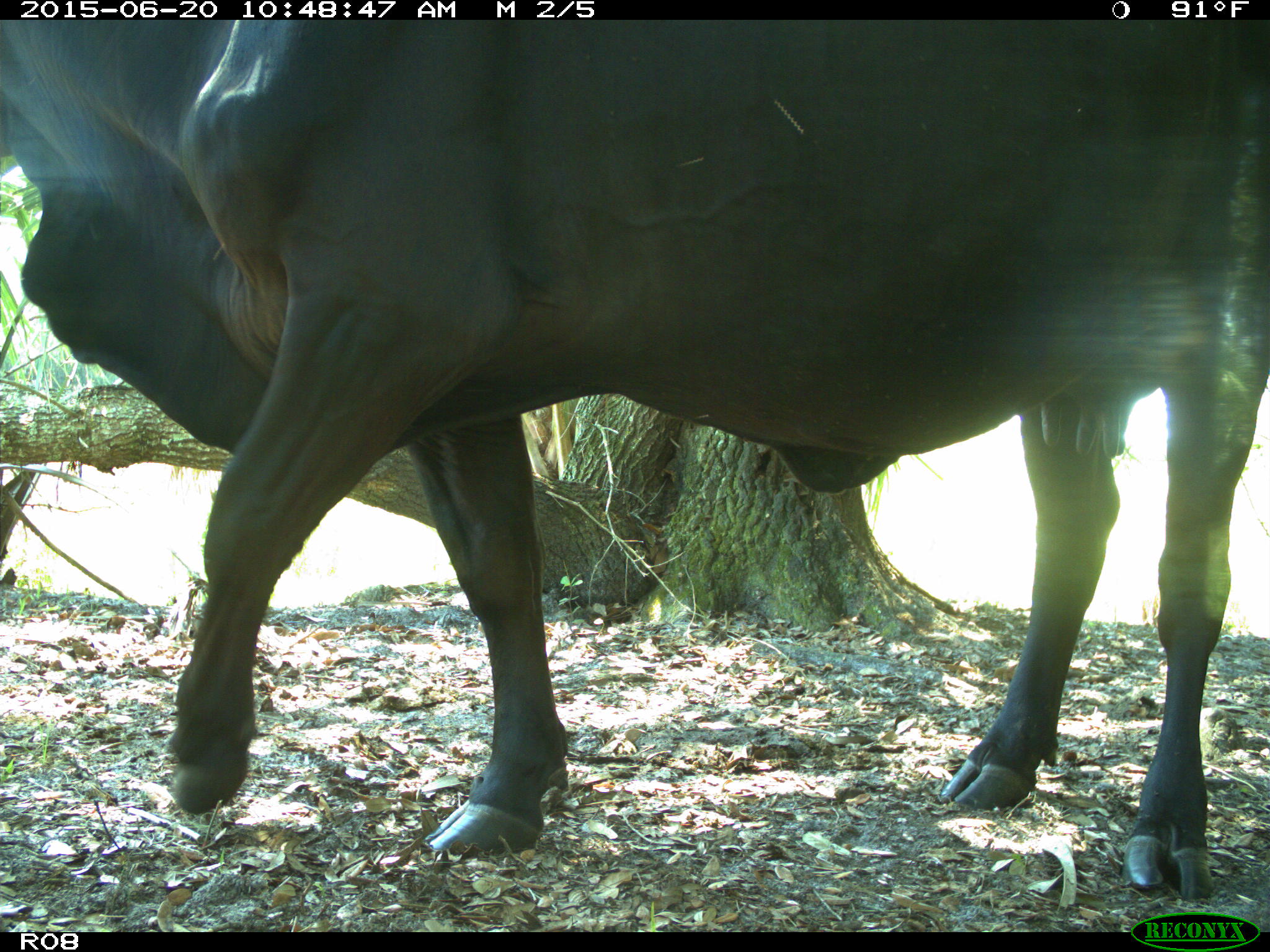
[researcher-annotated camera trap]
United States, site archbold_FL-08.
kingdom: Animalia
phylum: Chordata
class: Mammalia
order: Artiodactyla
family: Bovidae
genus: Bos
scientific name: Bos taurus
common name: domestic cow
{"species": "Bos taurus (domestic cow)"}